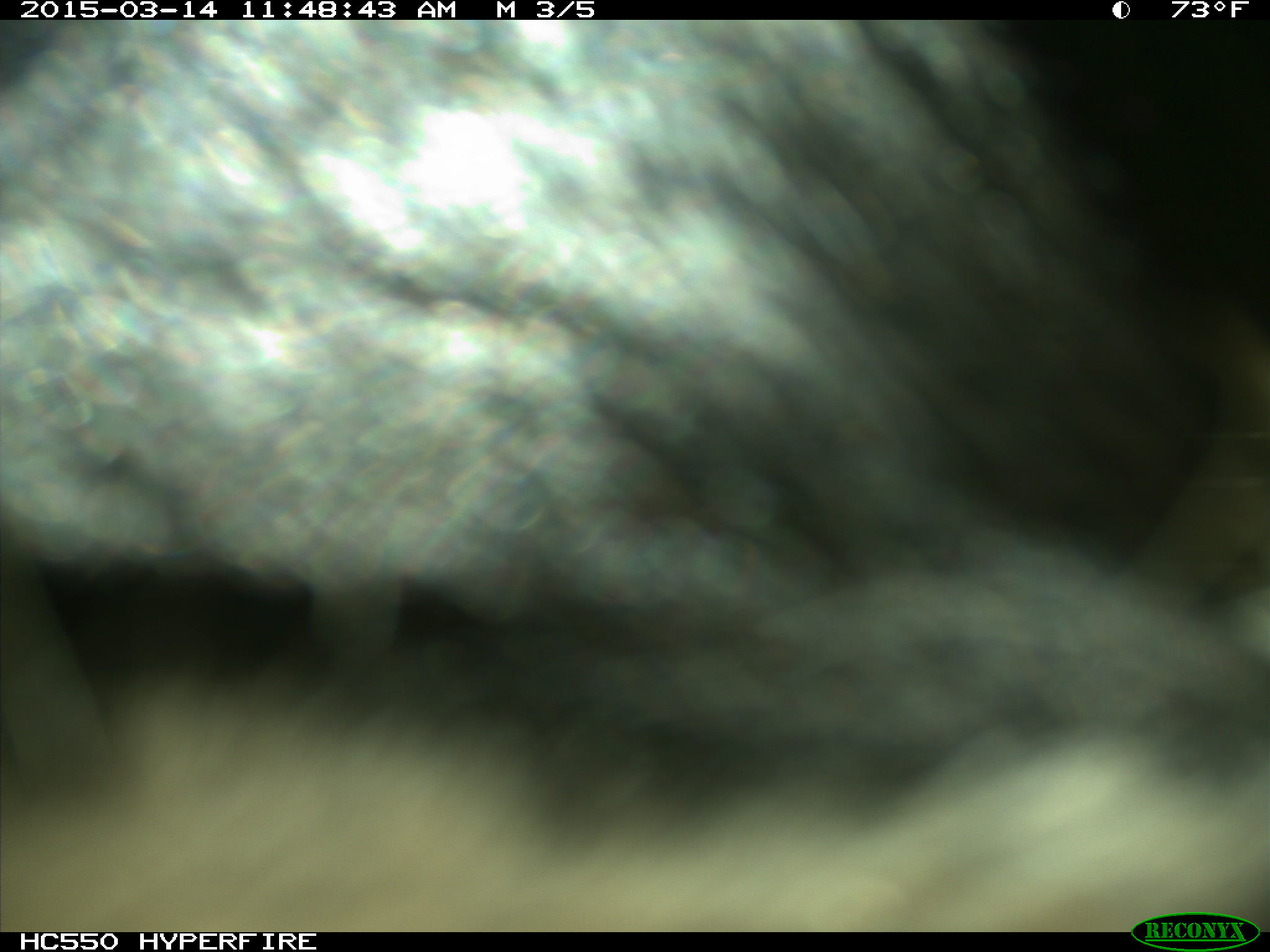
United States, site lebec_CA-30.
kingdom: Animalia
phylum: Chordata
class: Mammalia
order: Artiodactyla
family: Bovidae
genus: Bos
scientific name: Bos taurus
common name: domestic cow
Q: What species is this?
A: Bos taurus (domestic cow).